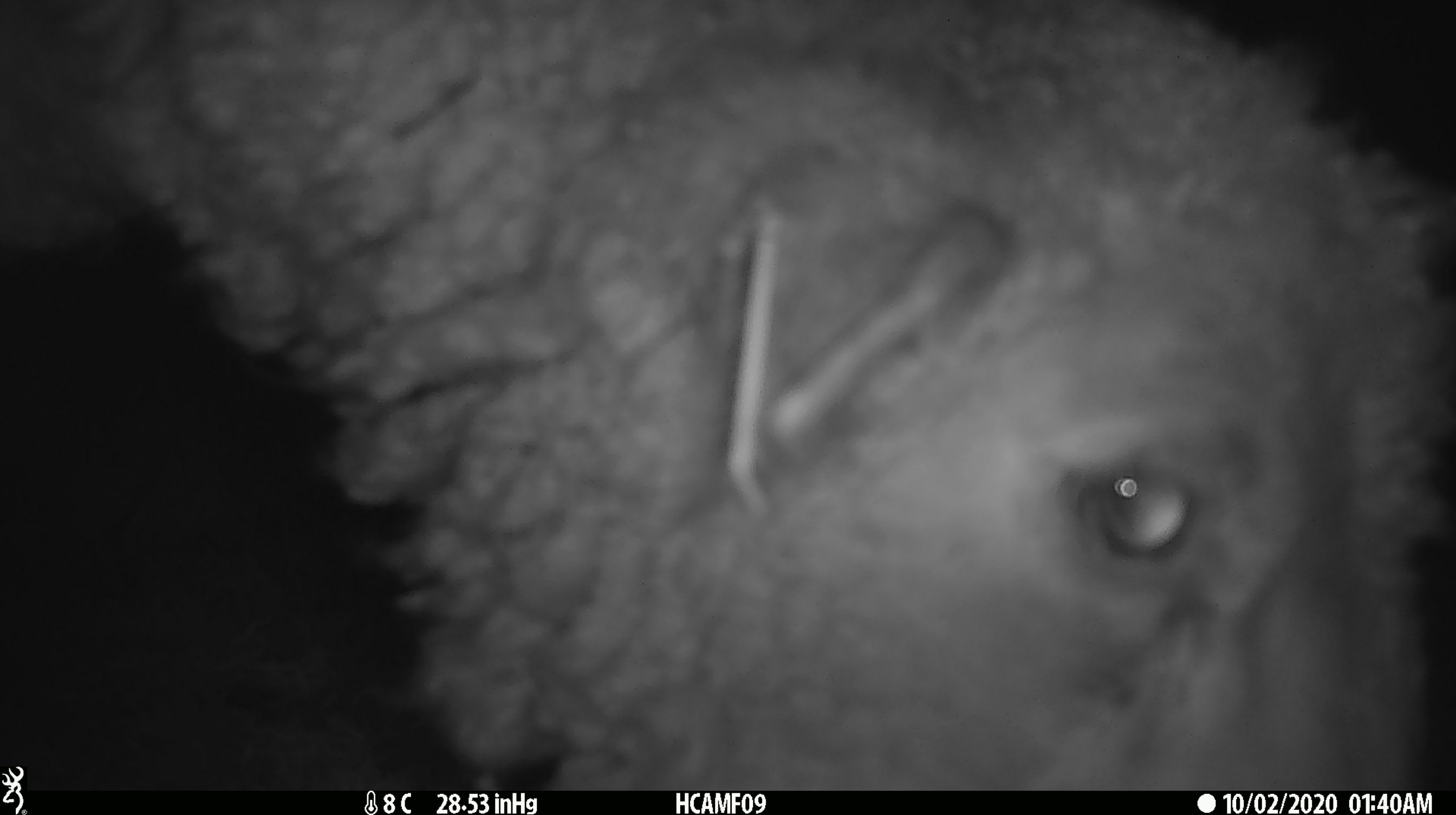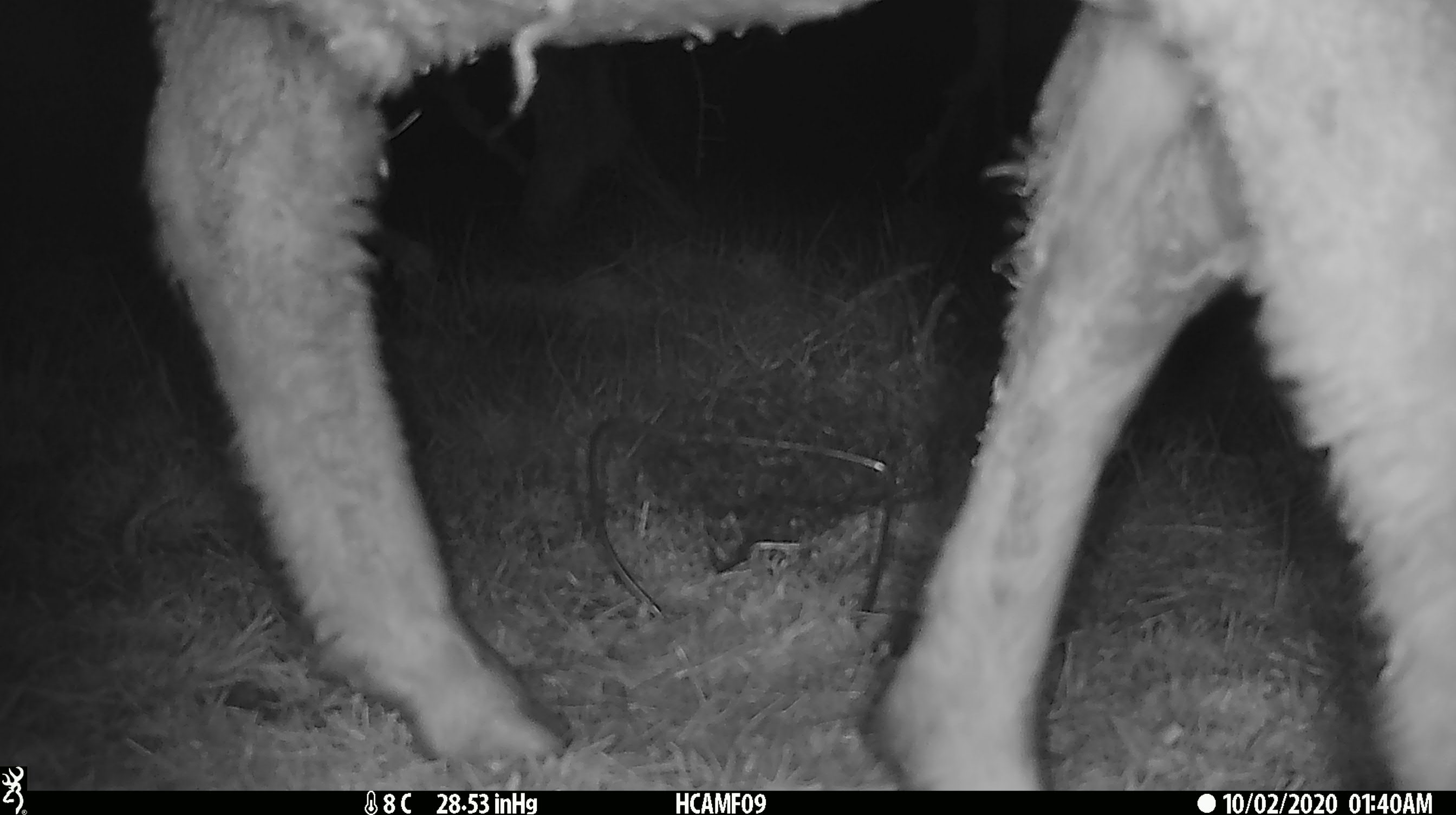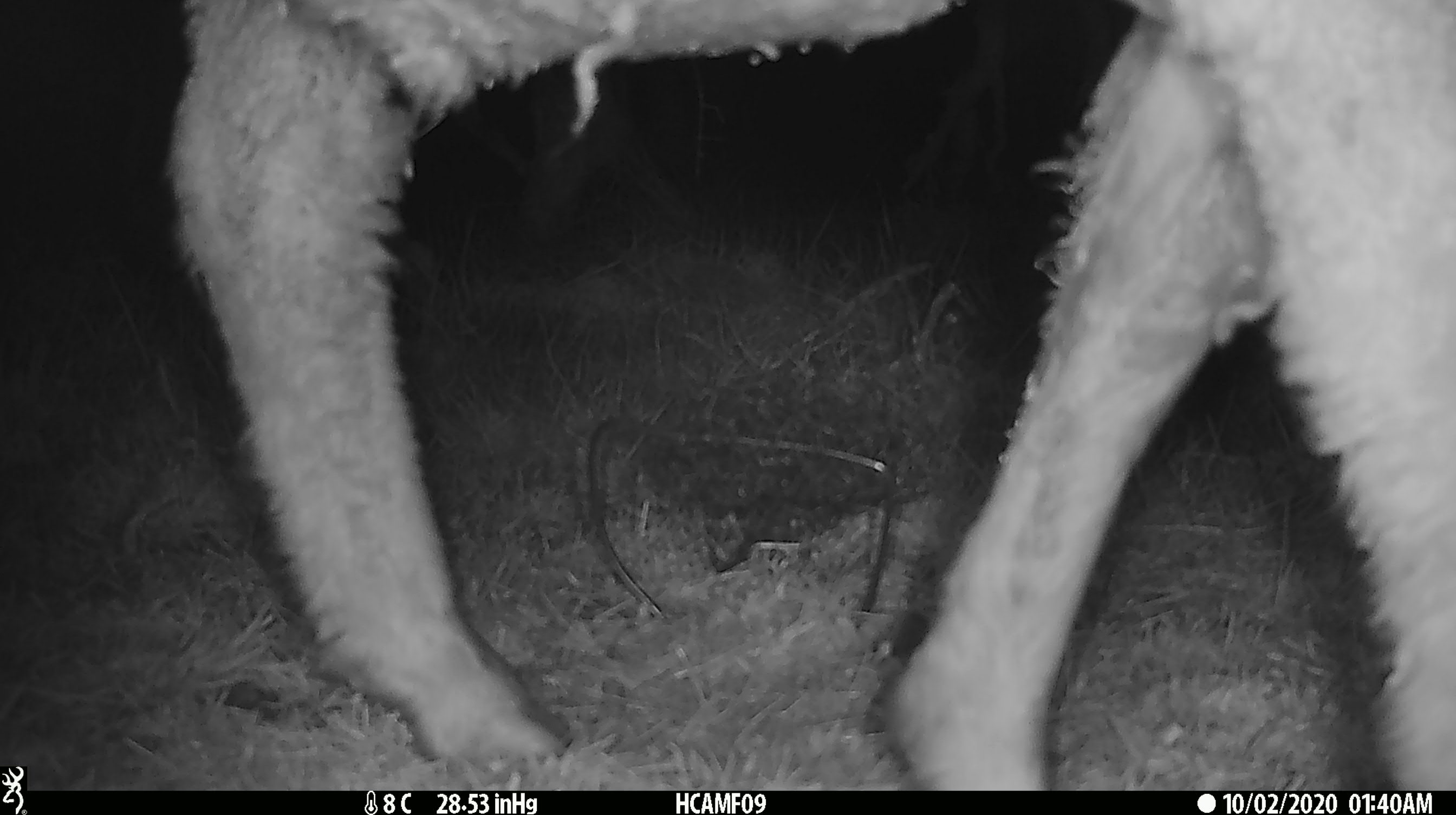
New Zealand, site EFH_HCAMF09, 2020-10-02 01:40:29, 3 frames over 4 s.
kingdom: Animalia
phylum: Chordata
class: Mammalia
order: Artiodactyla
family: Bovidae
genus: Ovis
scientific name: Ovis aries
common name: domestic sheep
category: sheep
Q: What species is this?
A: Sheep (domestic sheep) (Ovis aries).